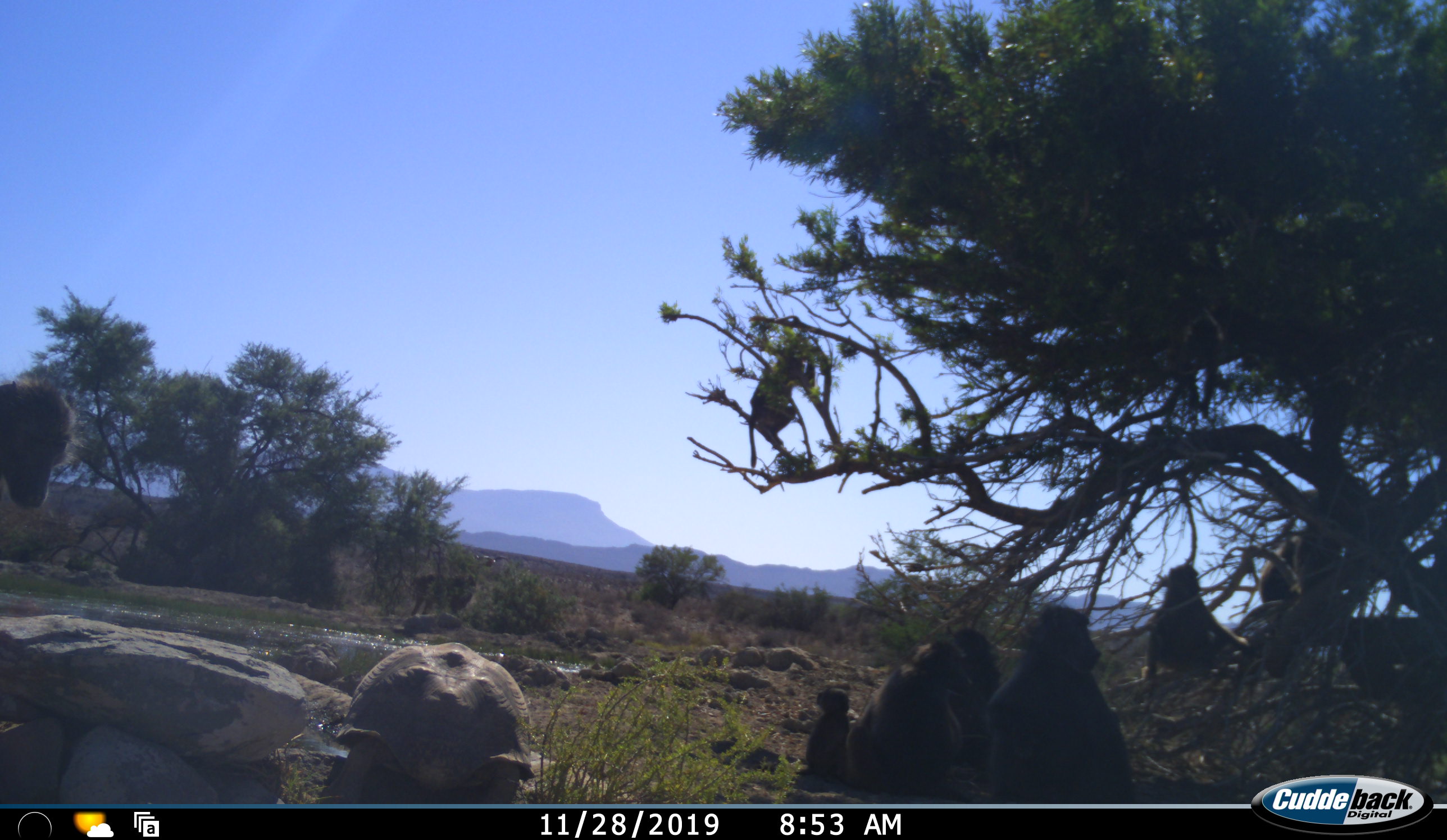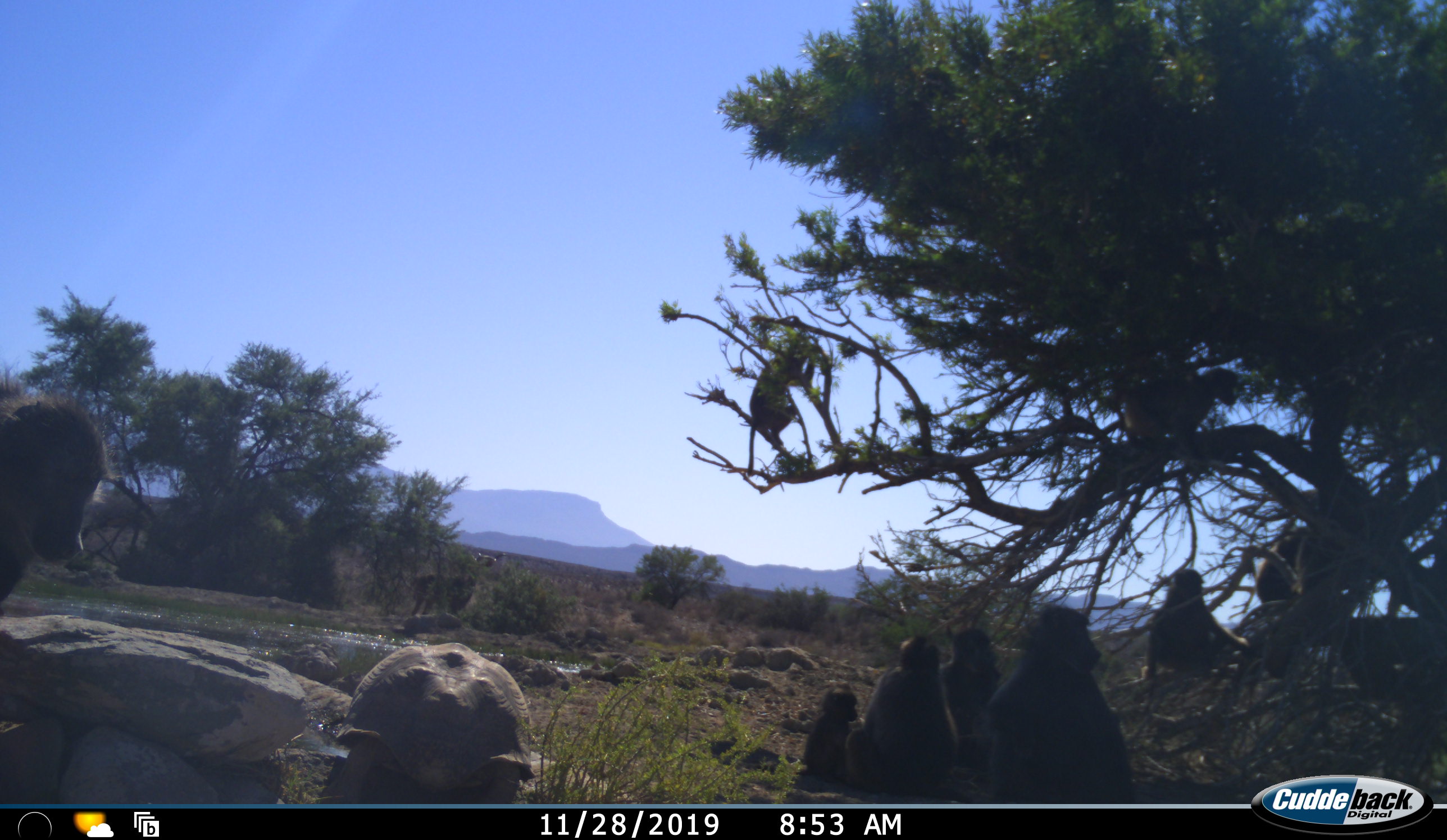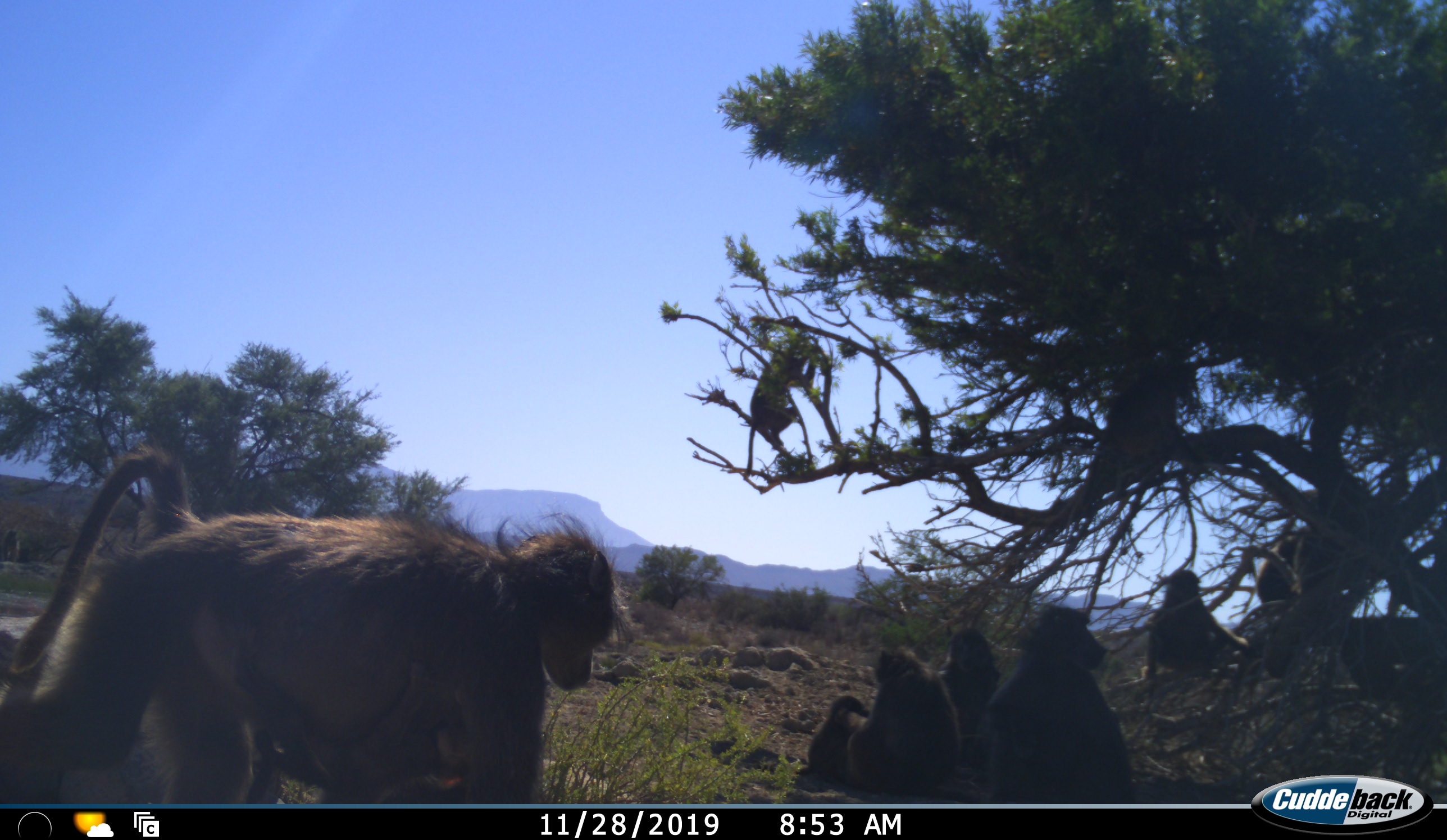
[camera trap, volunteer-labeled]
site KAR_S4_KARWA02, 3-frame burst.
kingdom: Animalia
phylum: Chordata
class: Mammalia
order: Primates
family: Cercopithecidae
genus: Papio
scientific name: Papio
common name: baboon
Baboon (Papio), count 9. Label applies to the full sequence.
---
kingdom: Animalia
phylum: Chordata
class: Reptilia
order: Testudines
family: Testudinidae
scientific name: Testudinidae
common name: tortoise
Tortoise (Testudinidae), count 1. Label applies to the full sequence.